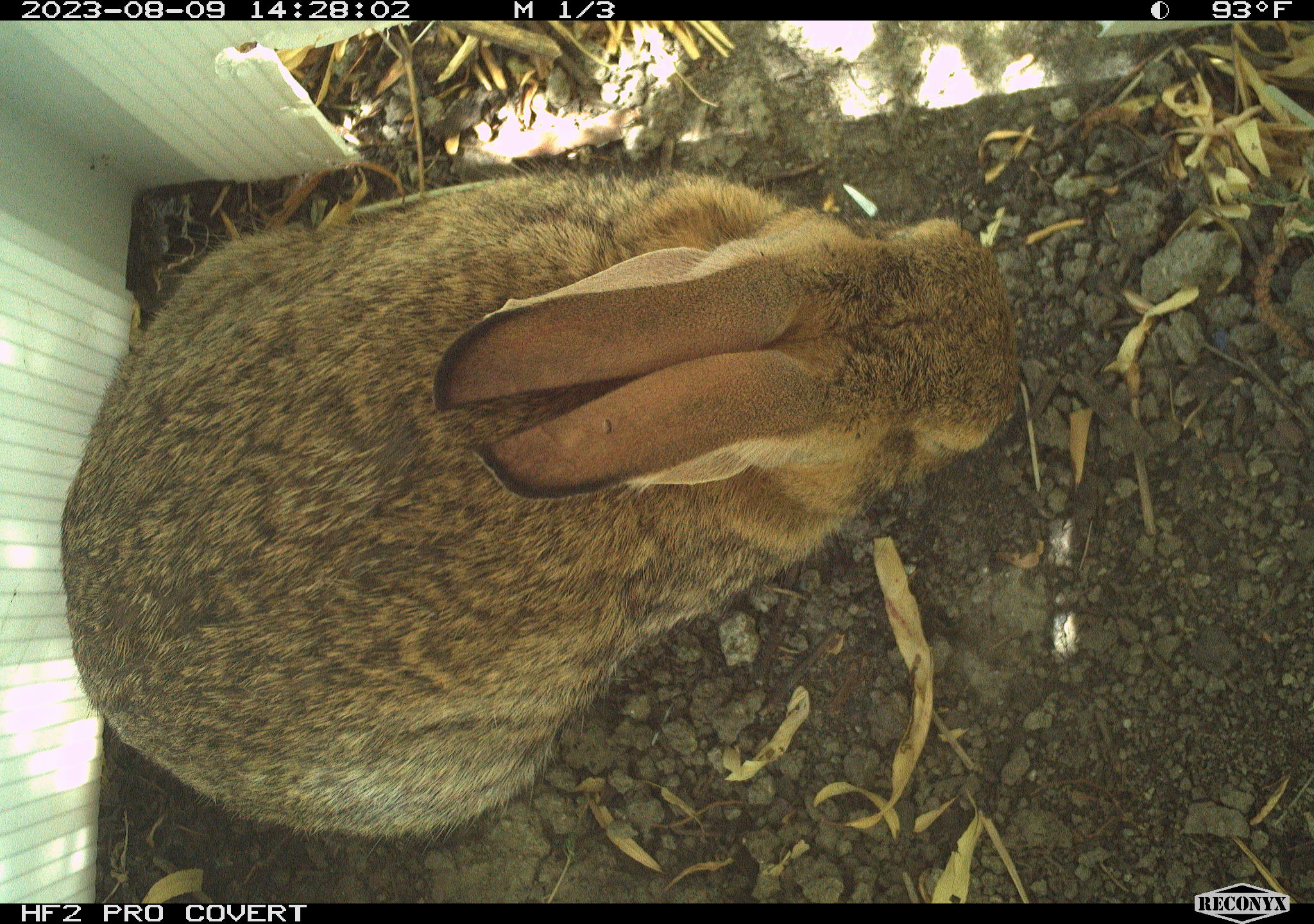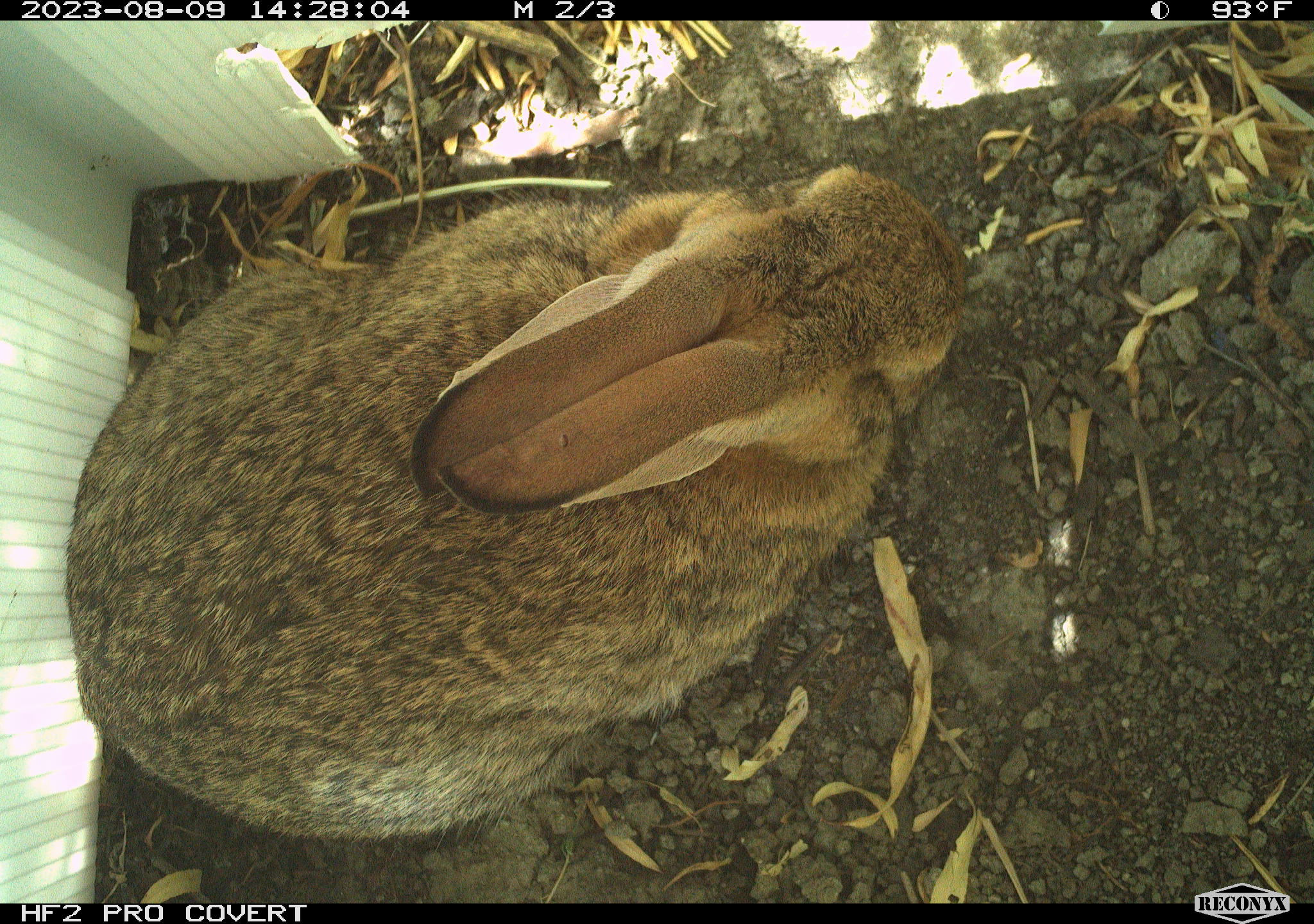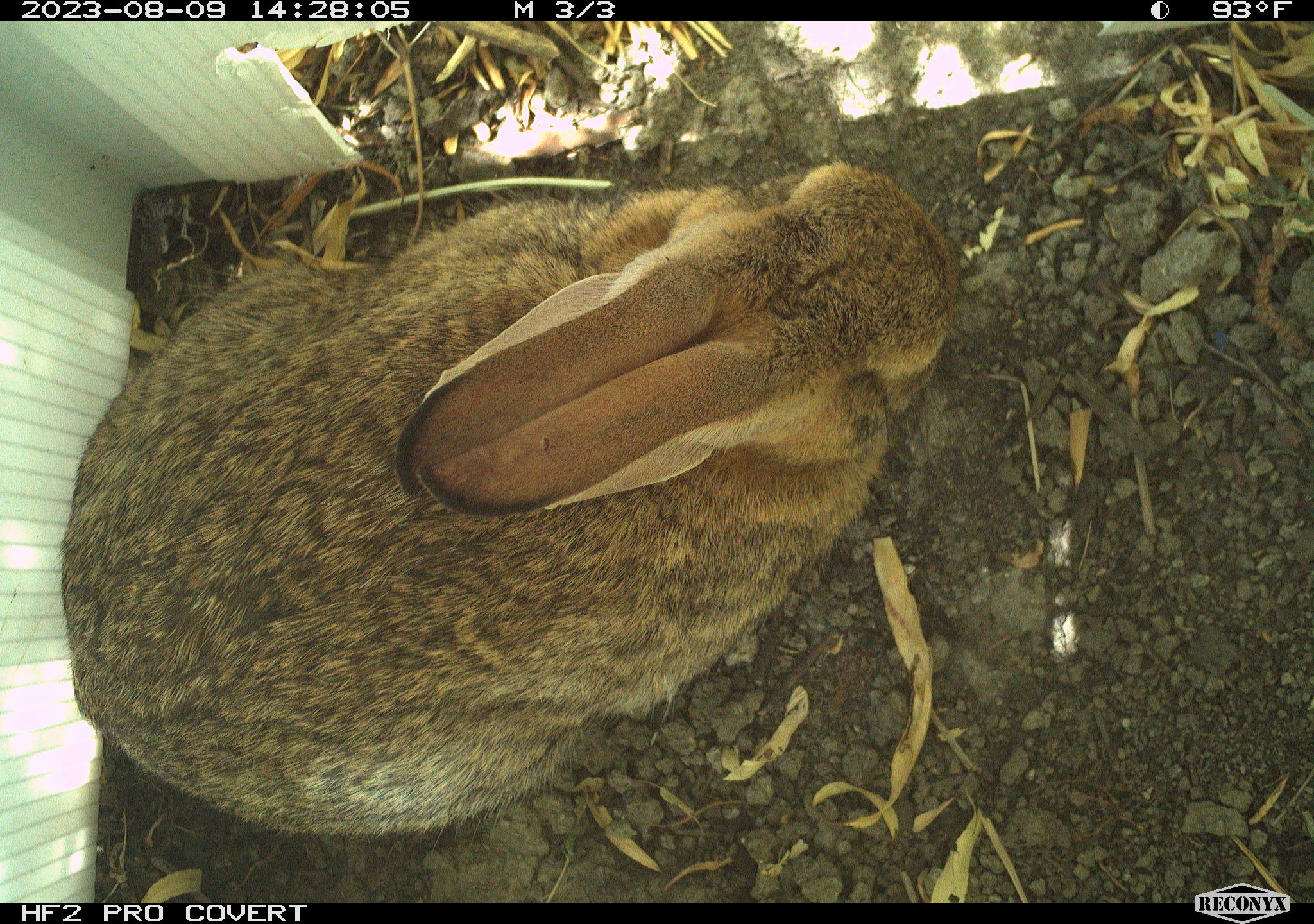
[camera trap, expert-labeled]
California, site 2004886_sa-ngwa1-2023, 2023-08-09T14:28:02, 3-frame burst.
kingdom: Animalia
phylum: Chordata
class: Mammalia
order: Lagomorpha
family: Leporidae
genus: Sylvilagus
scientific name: Sylvilagus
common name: cottontail rabbits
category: sylvilagus species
Sylvilagus species (cottontail rabbits) (Sylvilagus).